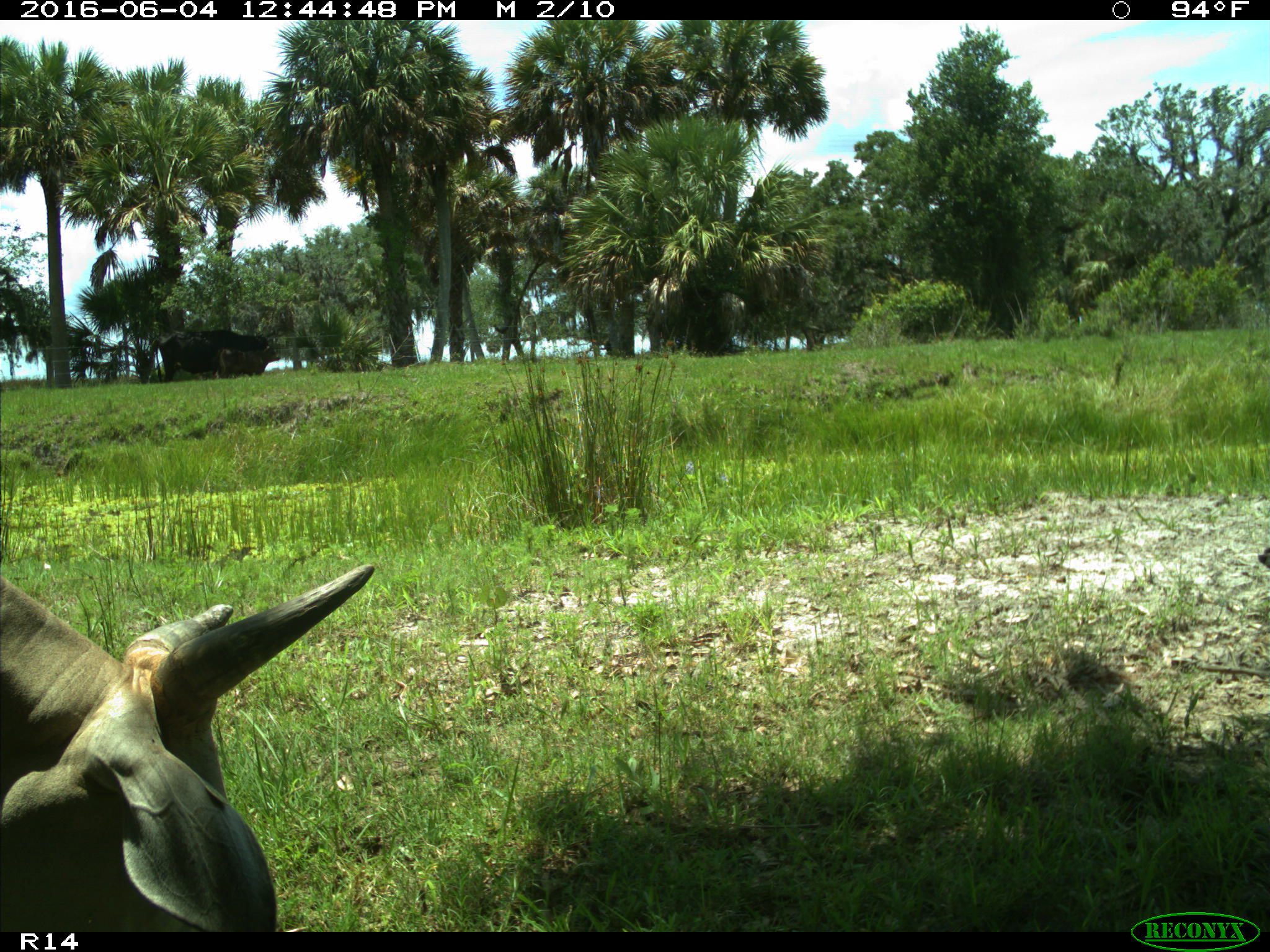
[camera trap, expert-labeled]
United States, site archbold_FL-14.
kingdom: Animalia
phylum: Chordata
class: Mammalia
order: Artiodactyla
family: Bovidae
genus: Bos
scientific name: Bos taurus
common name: domestic cow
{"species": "Bos taurus (domestic cow)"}